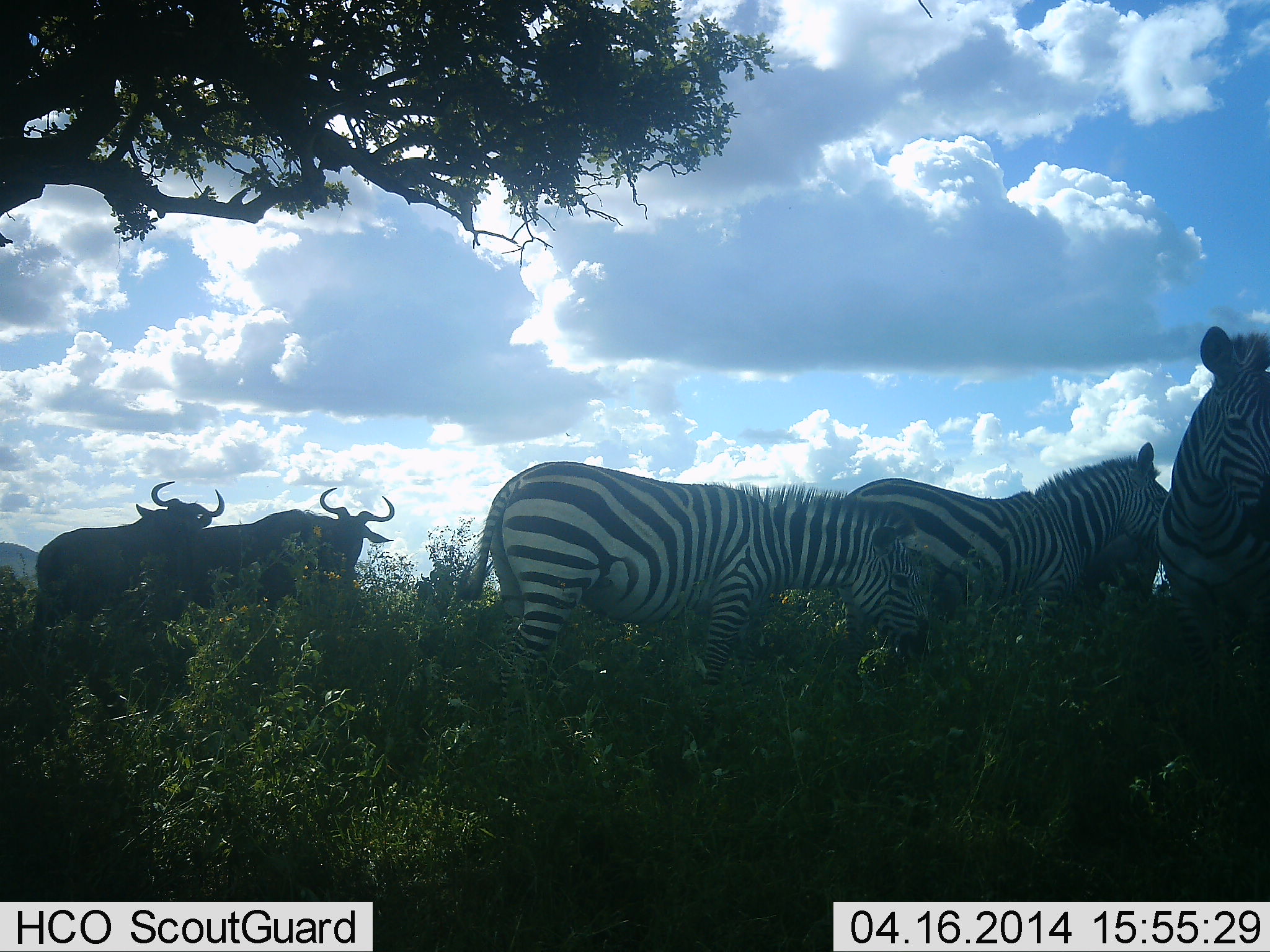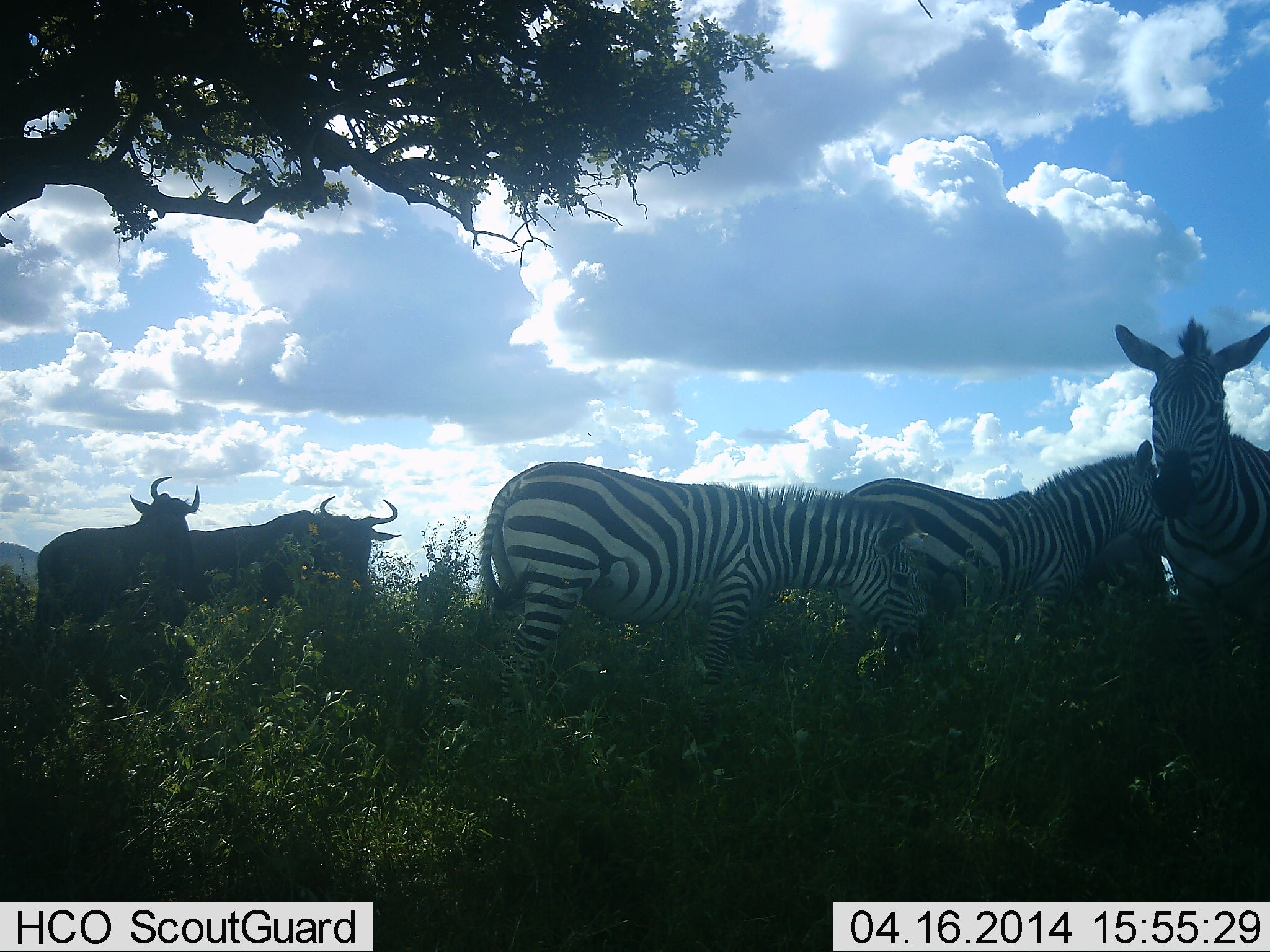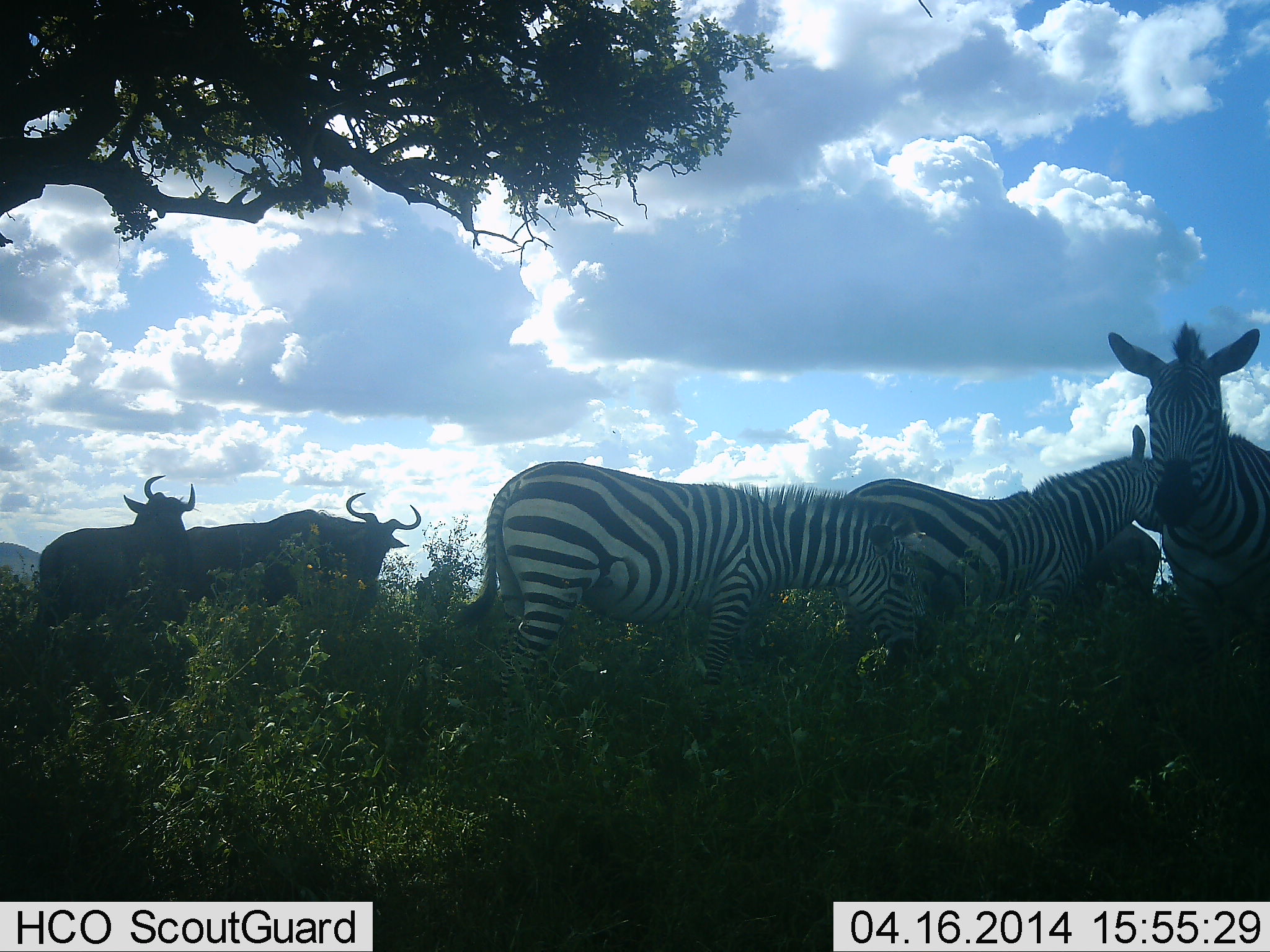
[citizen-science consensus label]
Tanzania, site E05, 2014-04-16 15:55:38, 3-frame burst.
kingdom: Animalia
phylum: Chordata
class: Mammalia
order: Artiodactyla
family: Bovidae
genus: Connochaetes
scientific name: Connochaetes taurinus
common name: blue wildebeest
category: wildebeest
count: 2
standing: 70%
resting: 10%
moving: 0%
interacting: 0%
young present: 0%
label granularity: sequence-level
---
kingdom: Animalia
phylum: Chordata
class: Mammalia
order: Perissodactyla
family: Equidae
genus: Equus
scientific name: Equus quagga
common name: plains zebra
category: zebra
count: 3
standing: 70%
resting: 10%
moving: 0%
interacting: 10%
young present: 0%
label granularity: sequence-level